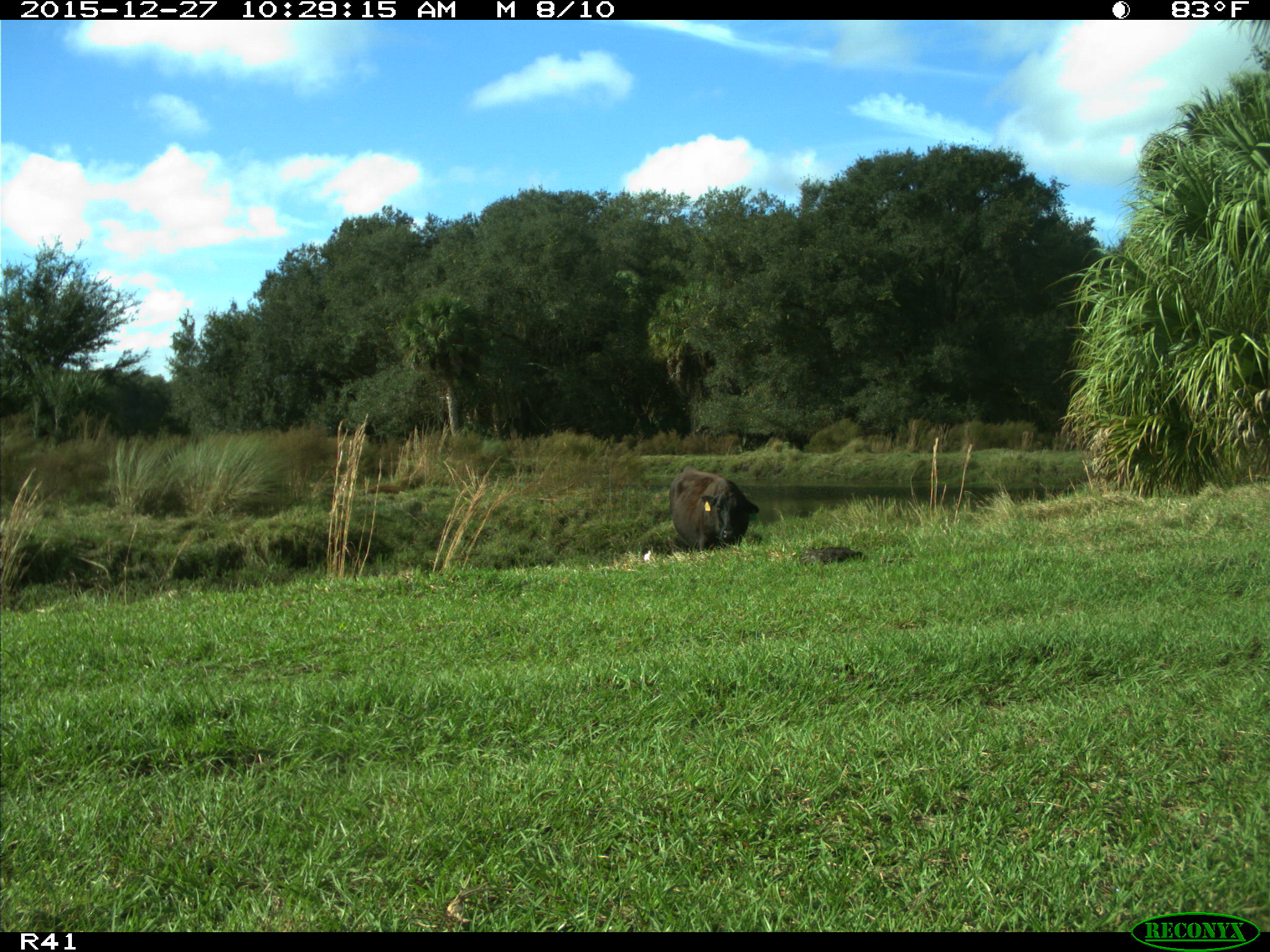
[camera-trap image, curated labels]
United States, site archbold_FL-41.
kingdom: Animalia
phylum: Chordata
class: Mammalia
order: Artiodactyla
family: Bovidae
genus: Bos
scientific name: Bos taurus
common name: domestic cow